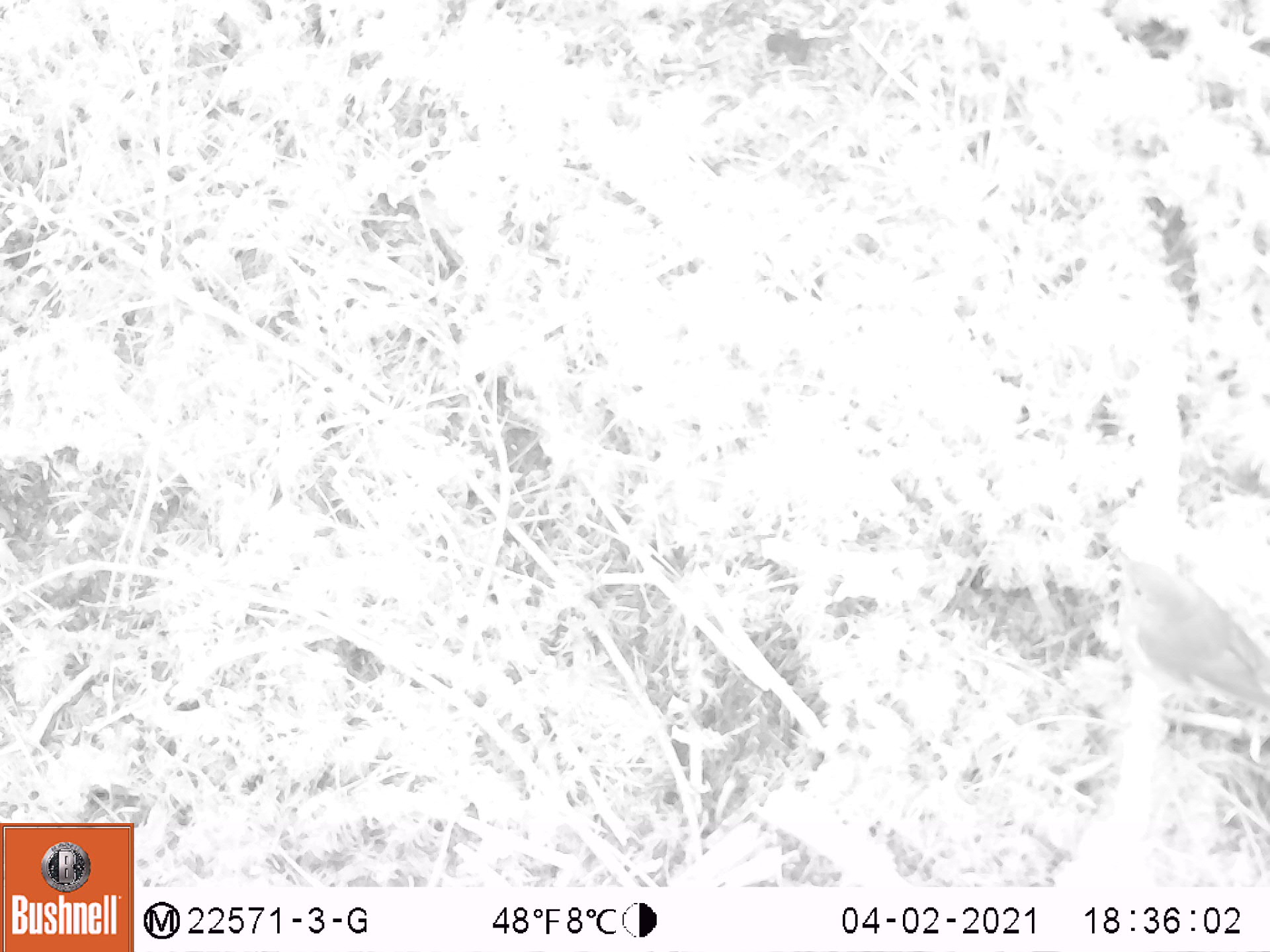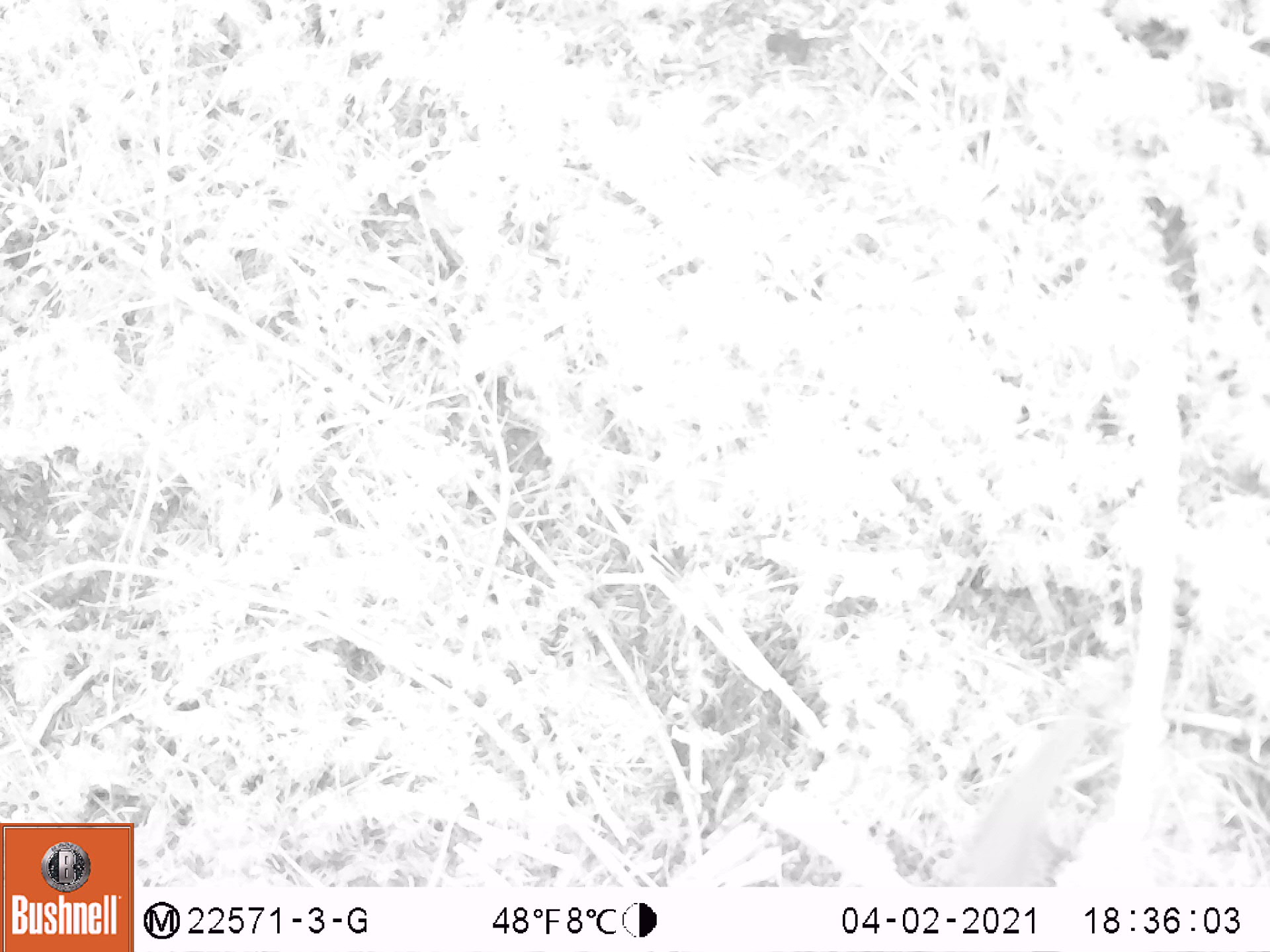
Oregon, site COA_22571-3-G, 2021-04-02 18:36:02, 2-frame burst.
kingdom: Animalia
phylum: Chordata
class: Aves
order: Passeriformes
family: Turdidae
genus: Catharus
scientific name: Catharus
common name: brown thrushes and nightingale-thrushes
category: catharus species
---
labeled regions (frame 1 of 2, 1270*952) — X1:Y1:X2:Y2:
catharus species: 1115:546:1263:712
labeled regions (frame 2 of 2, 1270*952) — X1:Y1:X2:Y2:
catharus species: 936:701:1115:881